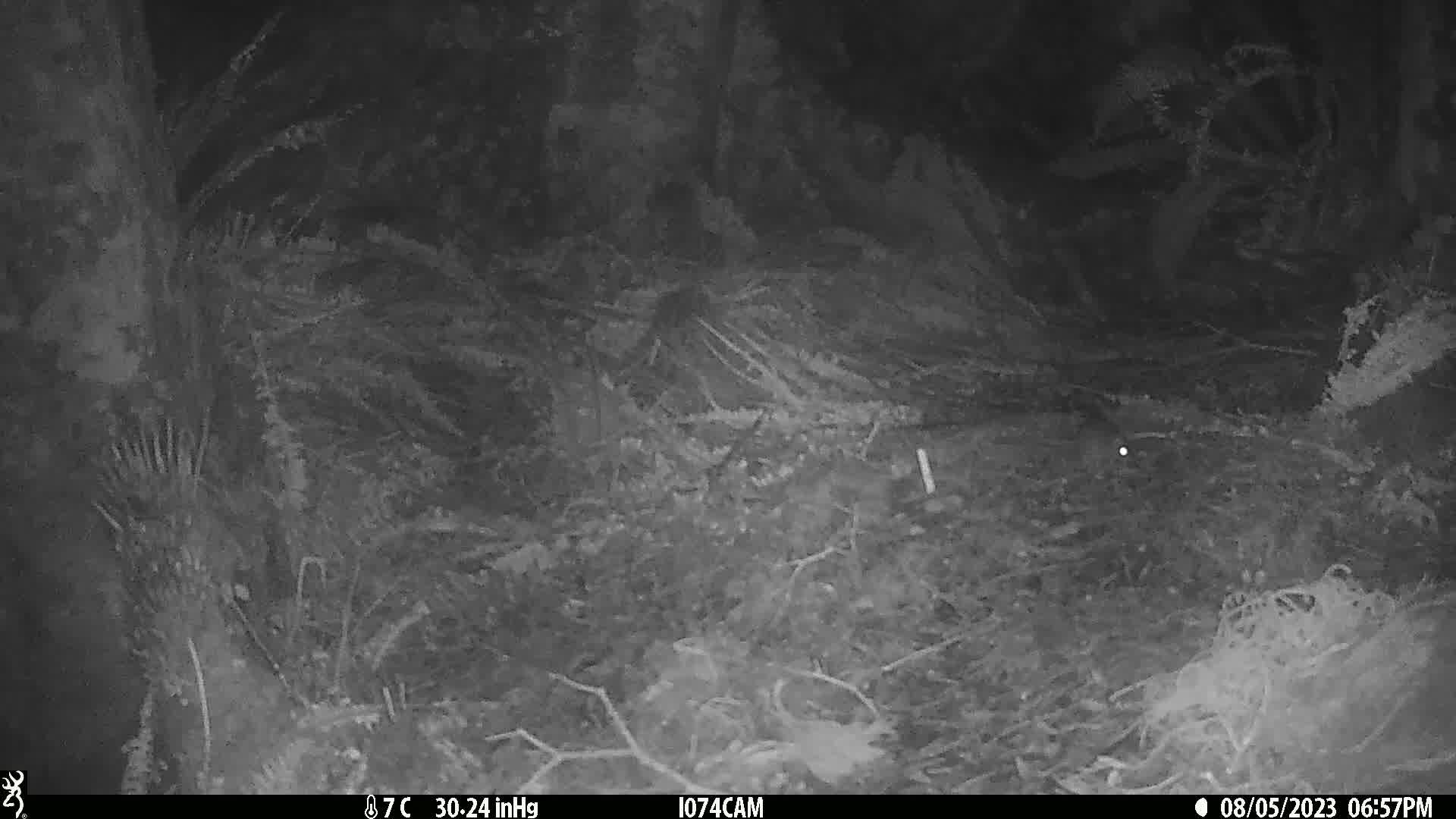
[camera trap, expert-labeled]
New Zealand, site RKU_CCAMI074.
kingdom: Animalia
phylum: Chordata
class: Mammalia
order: Rodentia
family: Muridae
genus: Rattus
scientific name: Rattus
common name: rat